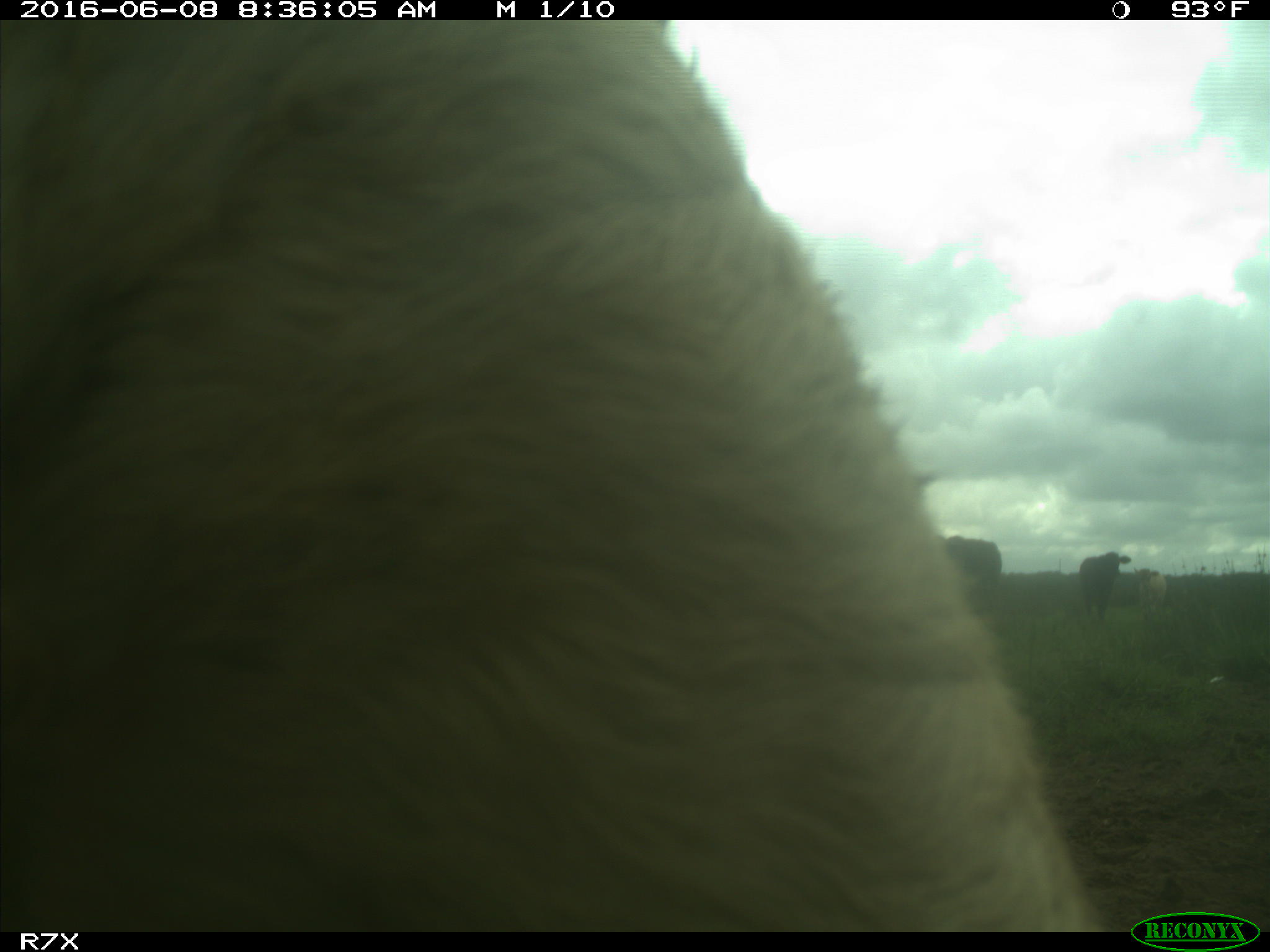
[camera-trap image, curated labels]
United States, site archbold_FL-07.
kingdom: Animalia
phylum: Chordata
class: Mammalia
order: Artiodactyla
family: Bovidae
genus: Bos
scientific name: Bos taurus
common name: domestic cow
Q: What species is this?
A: Bos taurus (domestic cow).